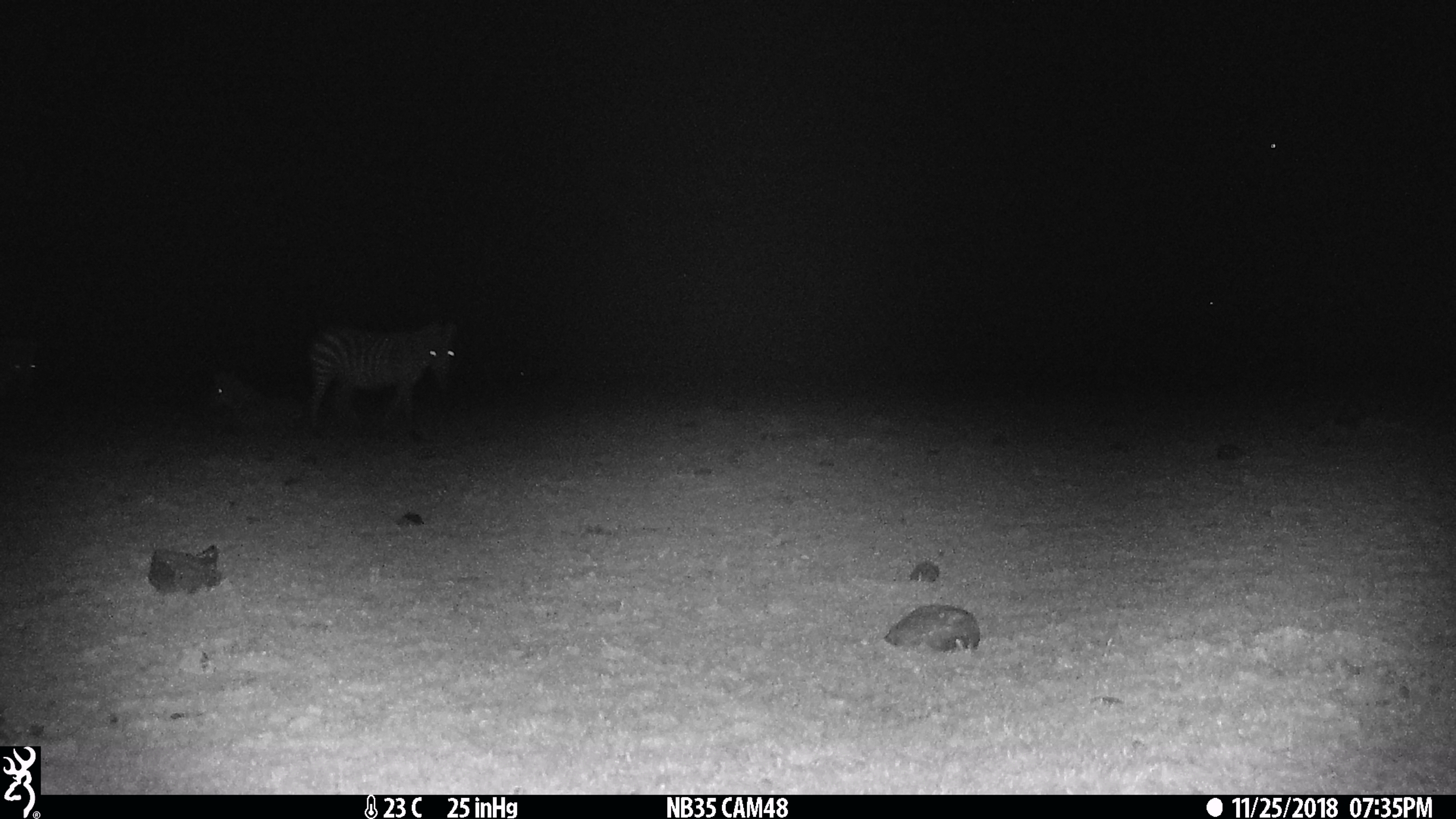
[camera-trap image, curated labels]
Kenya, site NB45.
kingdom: Animalia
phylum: Chordata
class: Mammalia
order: Perissodactyla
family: Equidae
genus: Equus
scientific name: Equus quagga burchellii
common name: burchell's zebra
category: zebra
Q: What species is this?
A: Zebra (burchell's zebra) (Equus quagga burchellii).